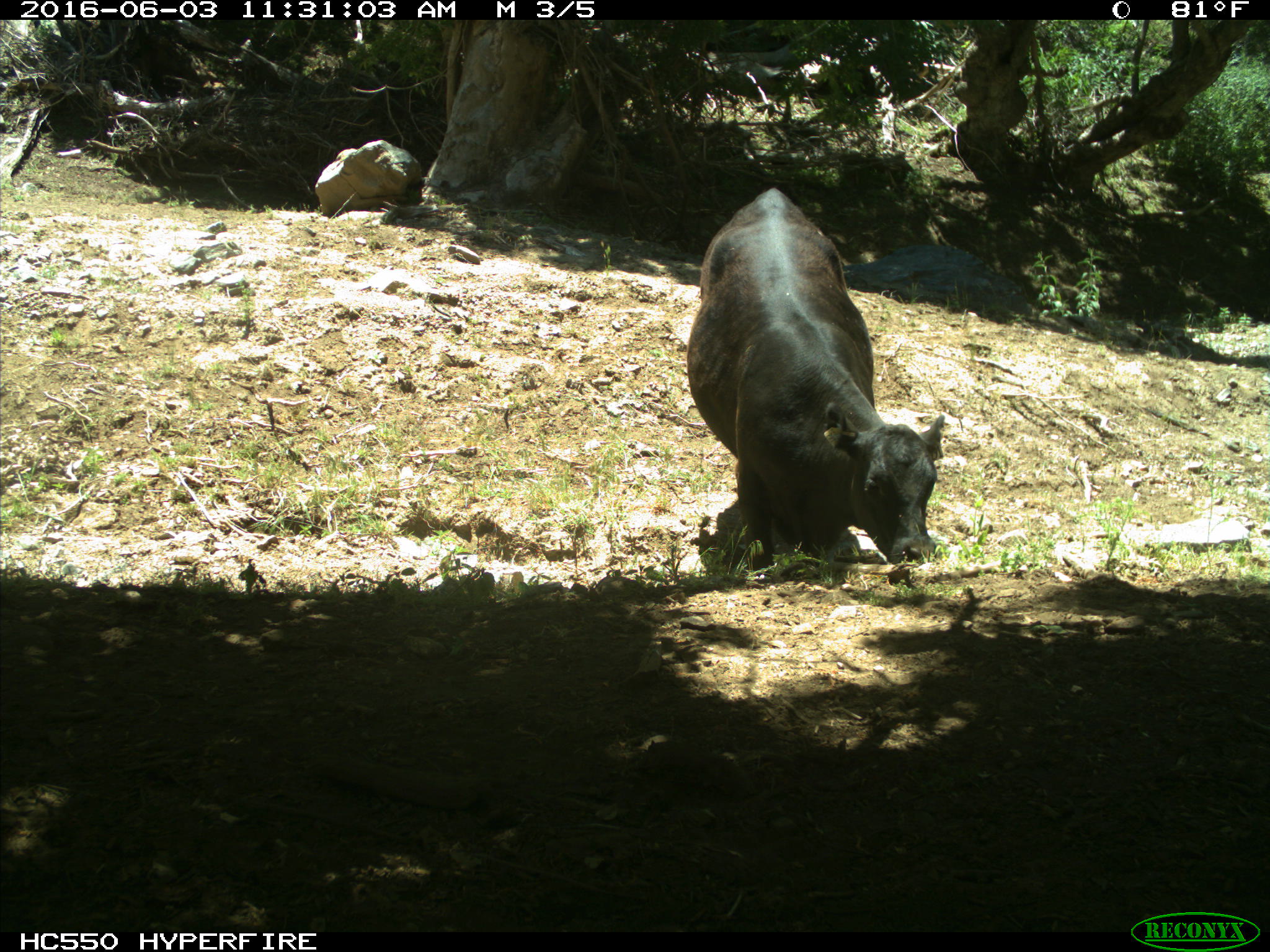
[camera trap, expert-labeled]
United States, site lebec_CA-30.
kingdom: Animalia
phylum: Chordata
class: Mammalia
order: Artiodactyla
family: Bovidae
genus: Bos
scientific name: Bos taurus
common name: domestic cow